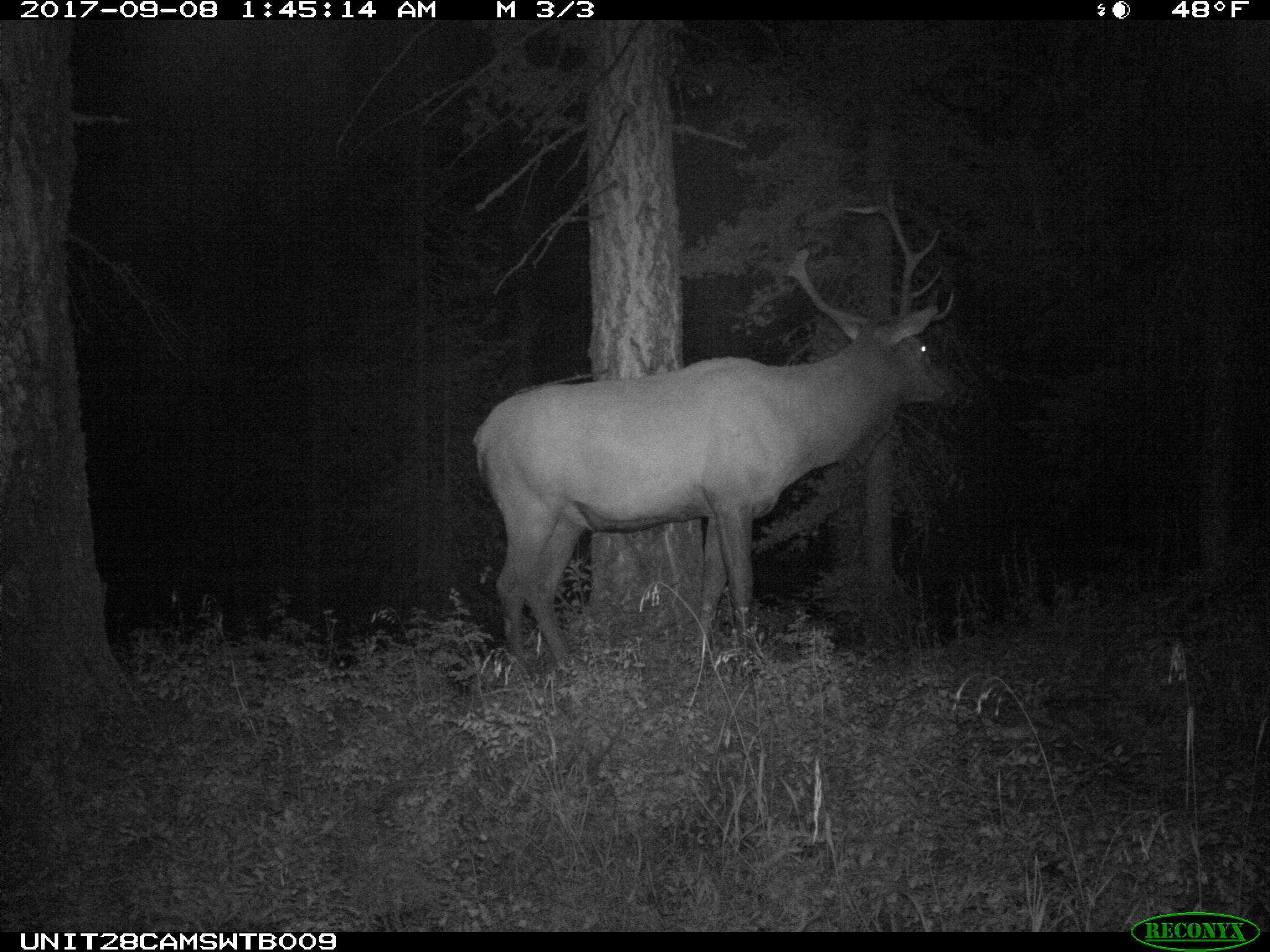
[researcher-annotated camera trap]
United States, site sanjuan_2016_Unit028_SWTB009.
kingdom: Animalia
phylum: Chordata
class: Mammalia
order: Artiodactyla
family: Cervidae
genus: Cervus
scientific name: Cervus elaphus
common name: red deer